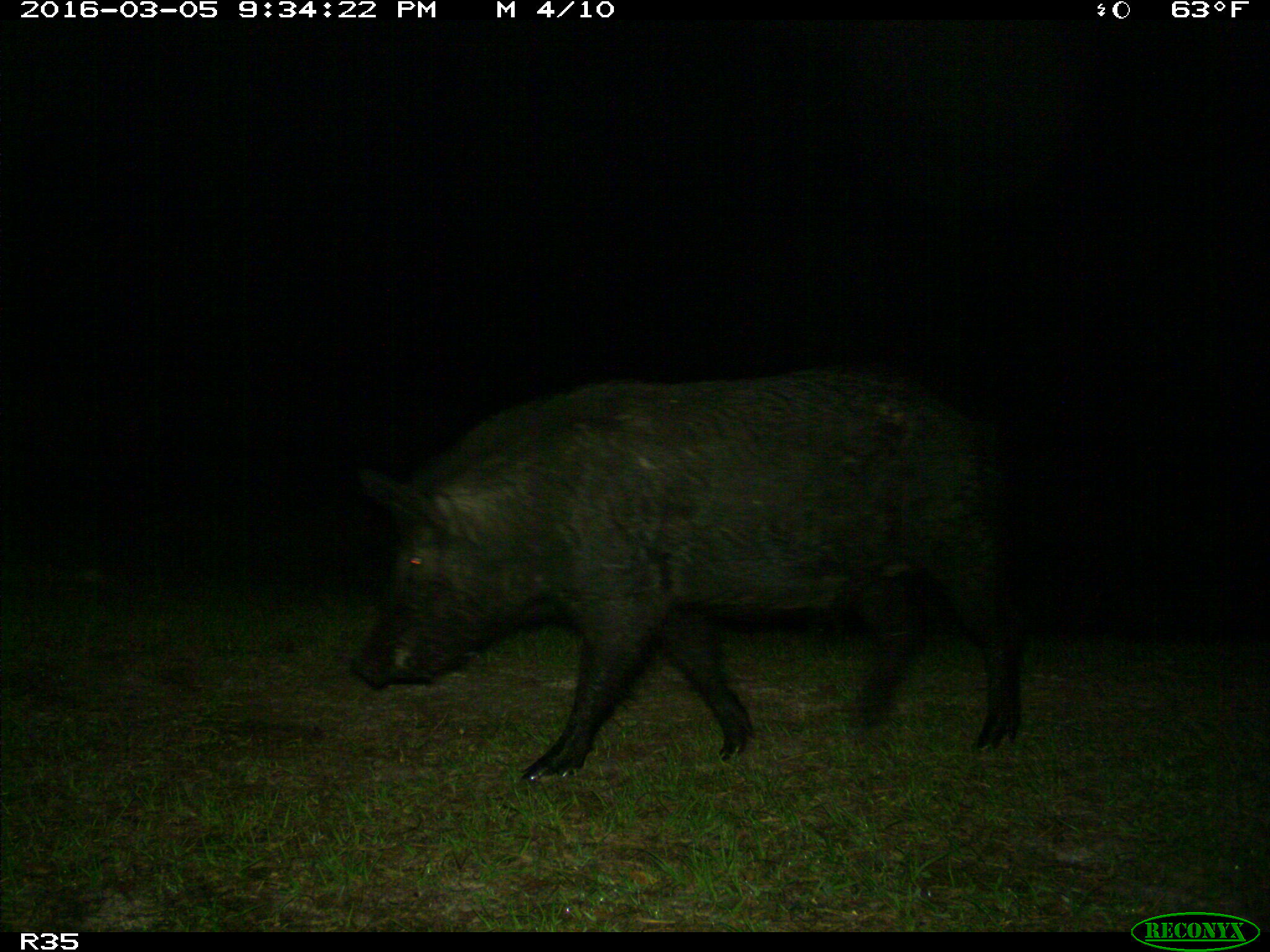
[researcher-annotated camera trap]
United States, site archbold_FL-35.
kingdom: Animalia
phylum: Chordata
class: Mammalia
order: Artiodactyla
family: Suidae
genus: Sus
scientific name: Sus scrofa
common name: wild boar